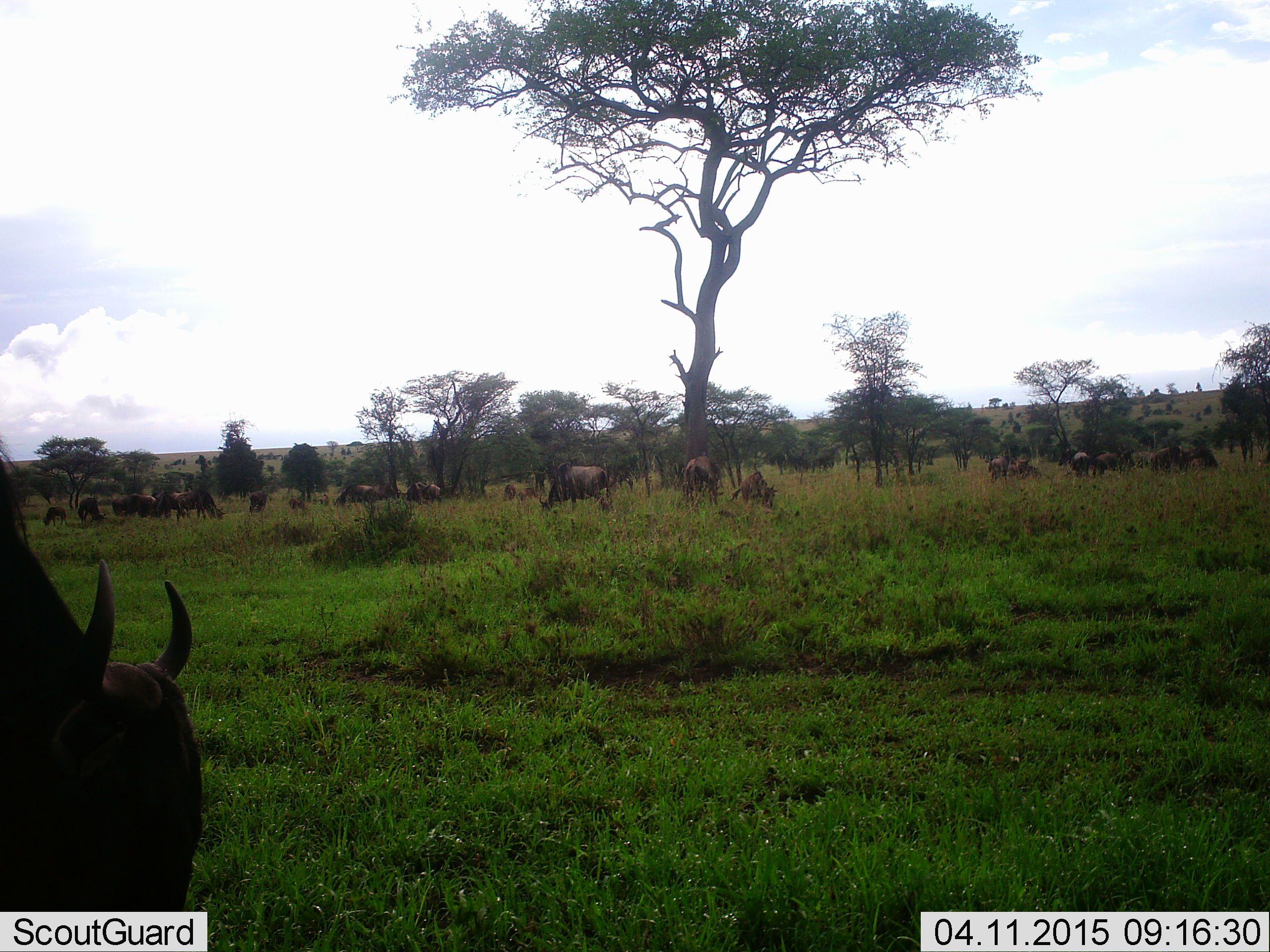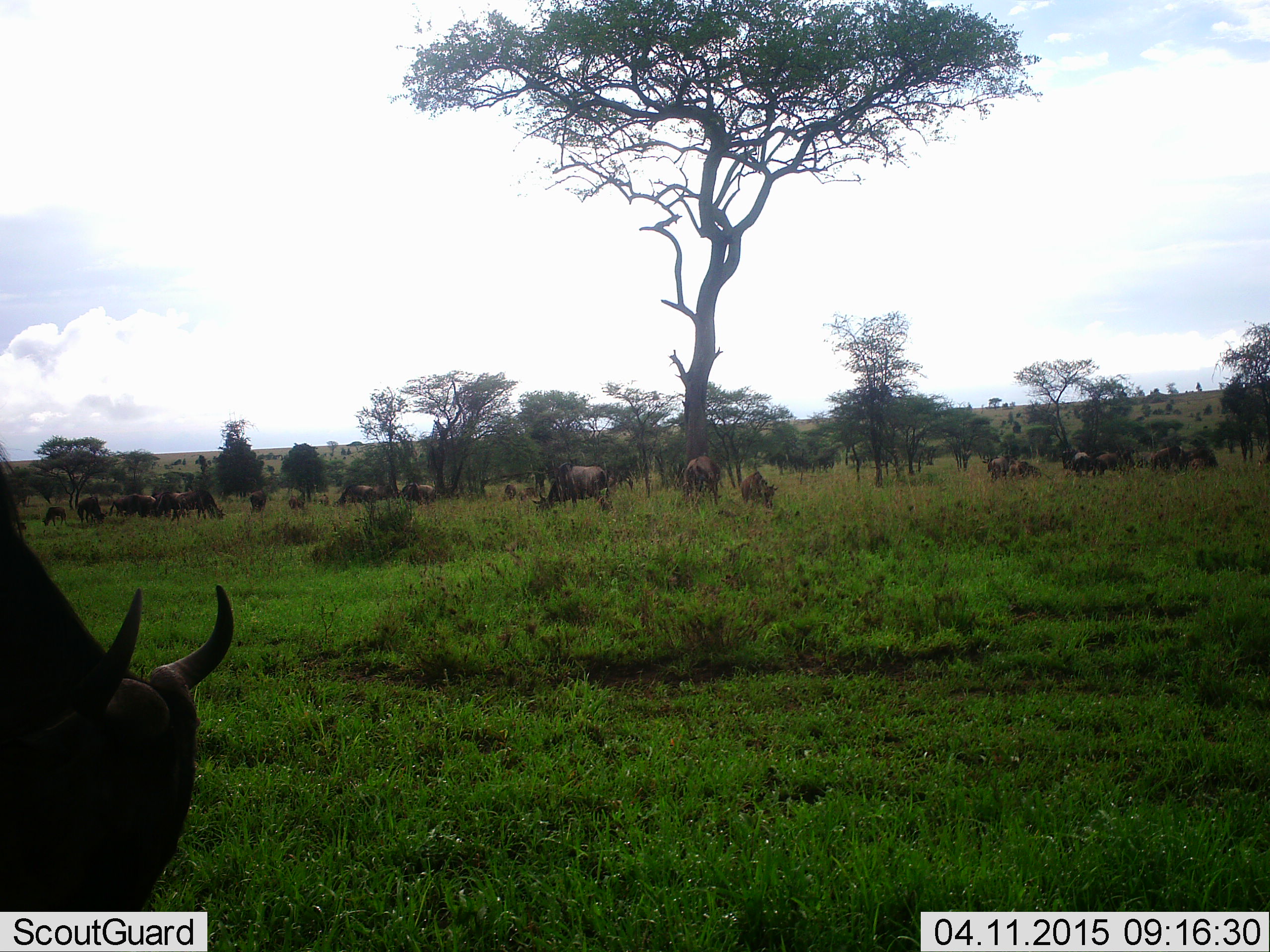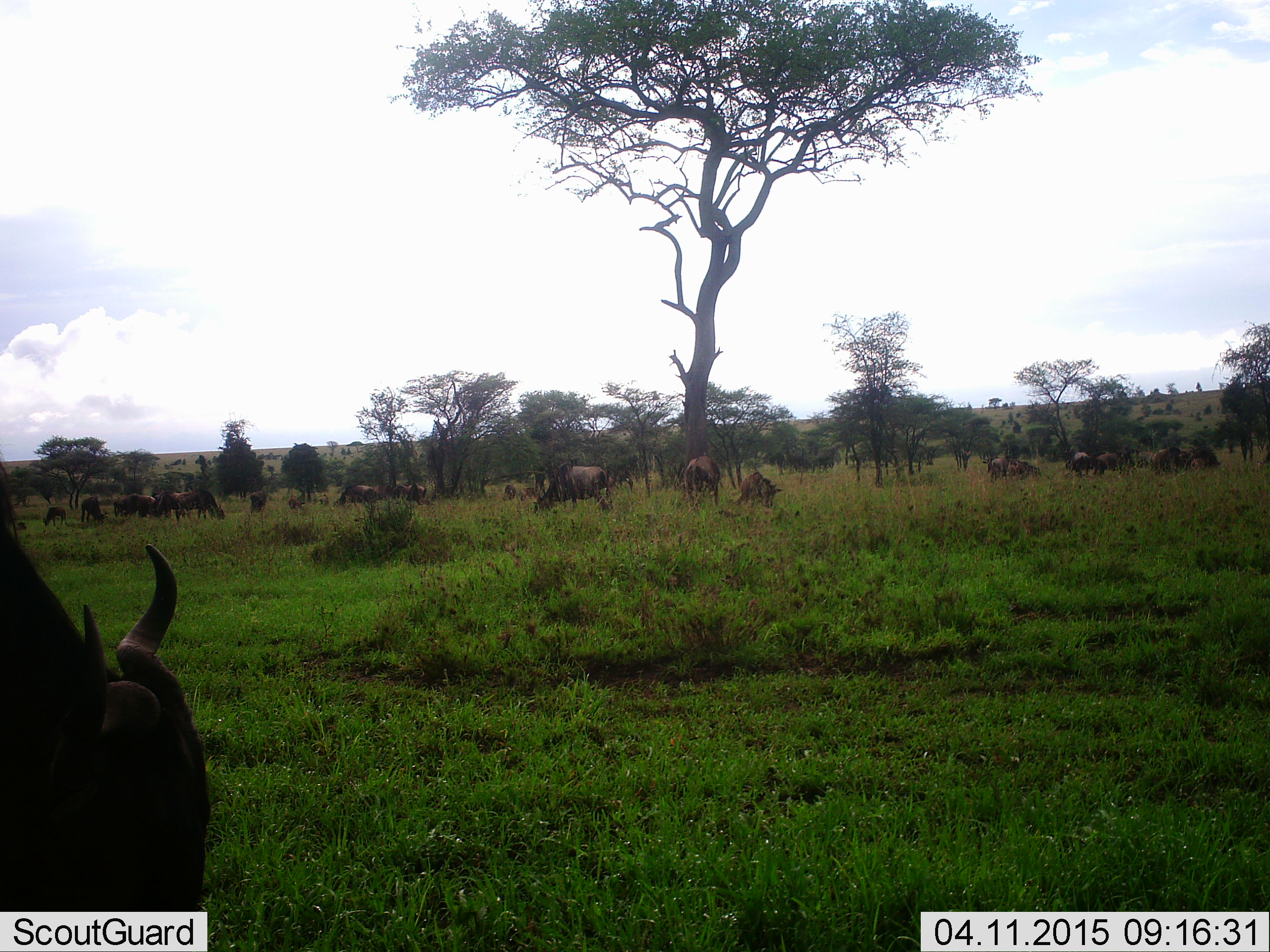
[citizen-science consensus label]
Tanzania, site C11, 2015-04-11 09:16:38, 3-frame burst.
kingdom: Animalia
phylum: Chordata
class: Mammalia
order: Artiodactyla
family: Bovidae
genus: Connochaetes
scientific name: Connochaetes taurinus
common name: blue wildebeest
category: wildebeest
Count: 11-50.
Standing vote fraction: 30%.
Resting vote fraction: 40%.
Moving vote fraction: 10%.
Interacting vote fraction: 0%.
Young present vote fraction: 0%.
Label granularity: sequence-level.